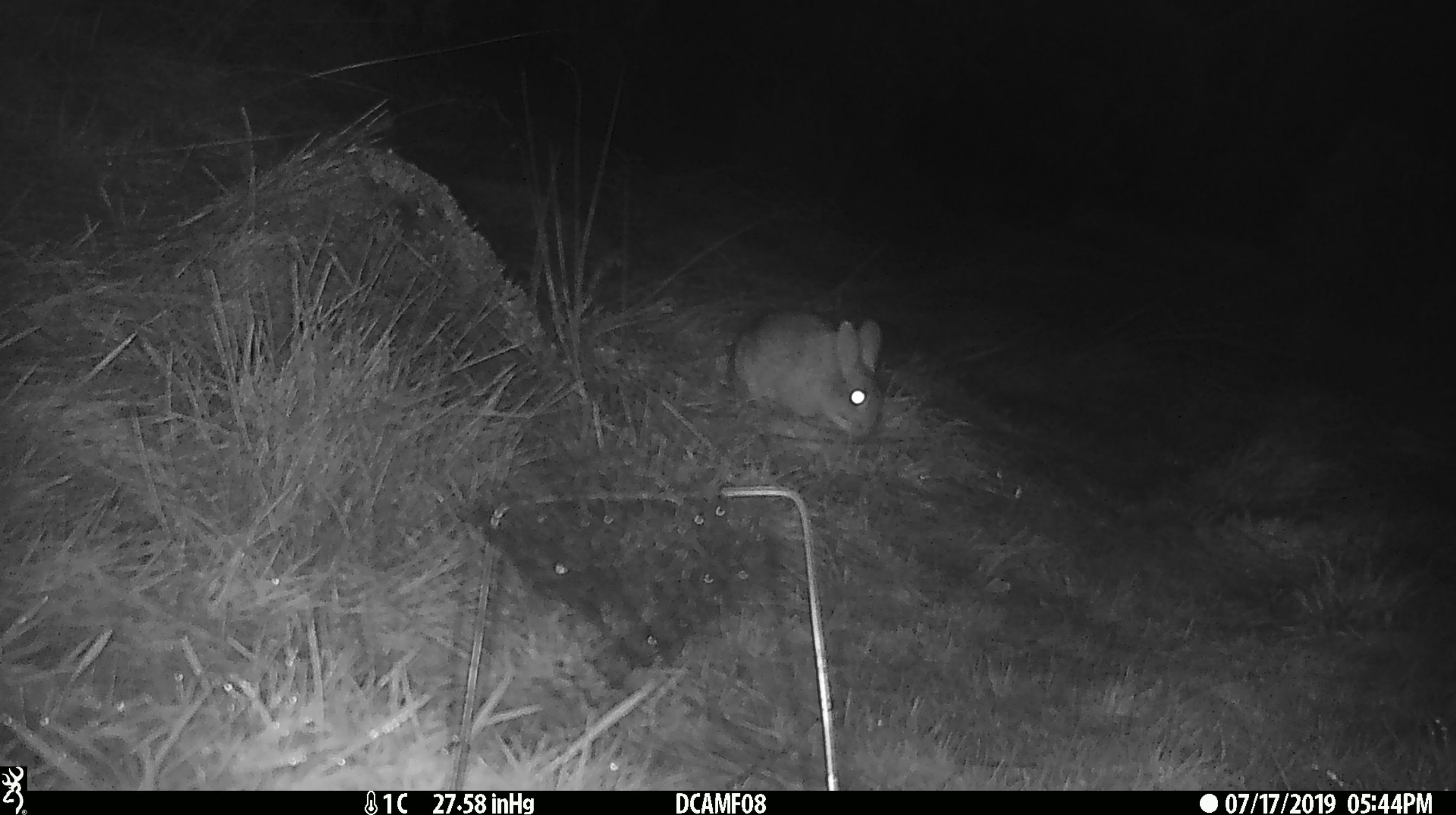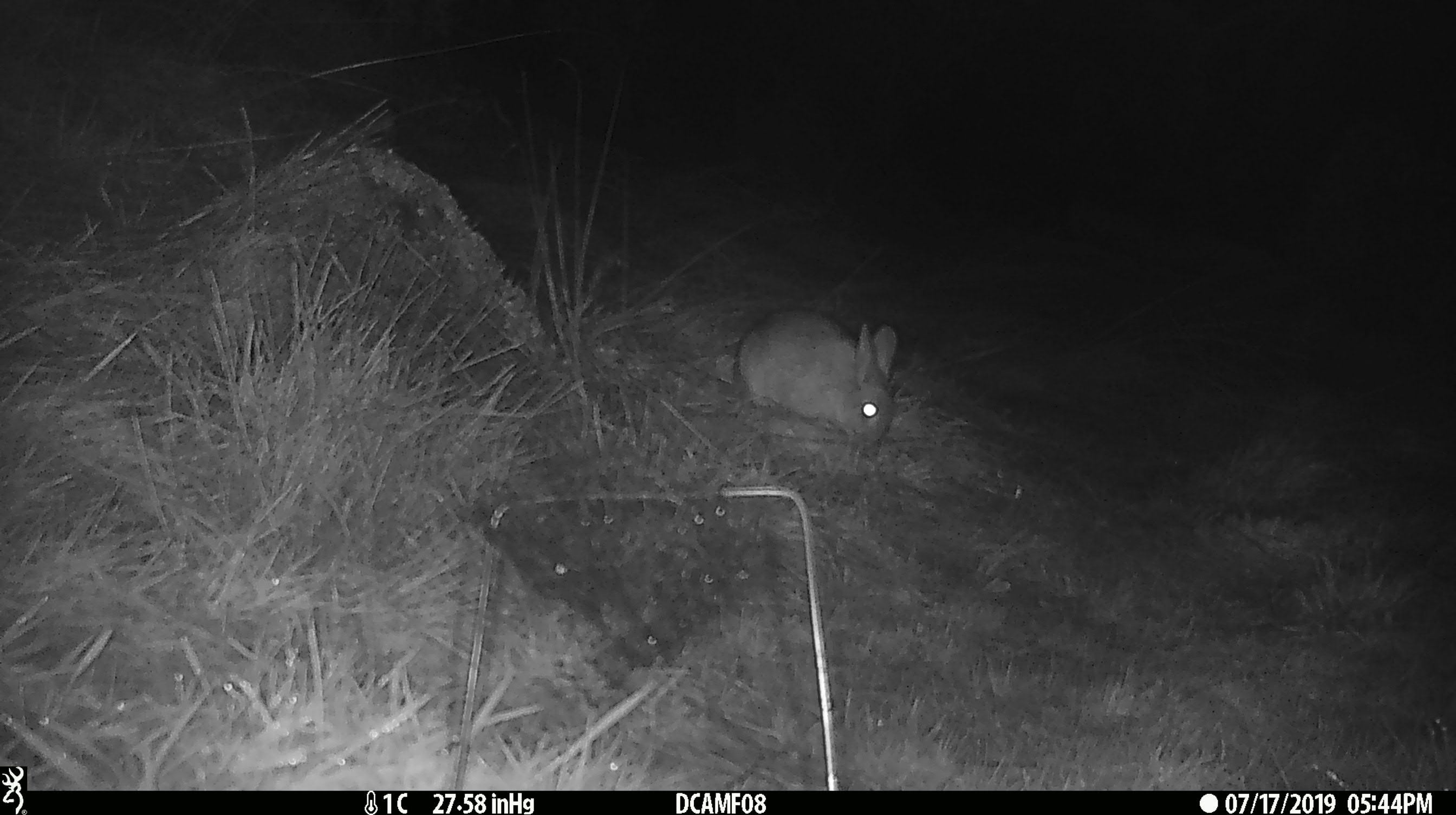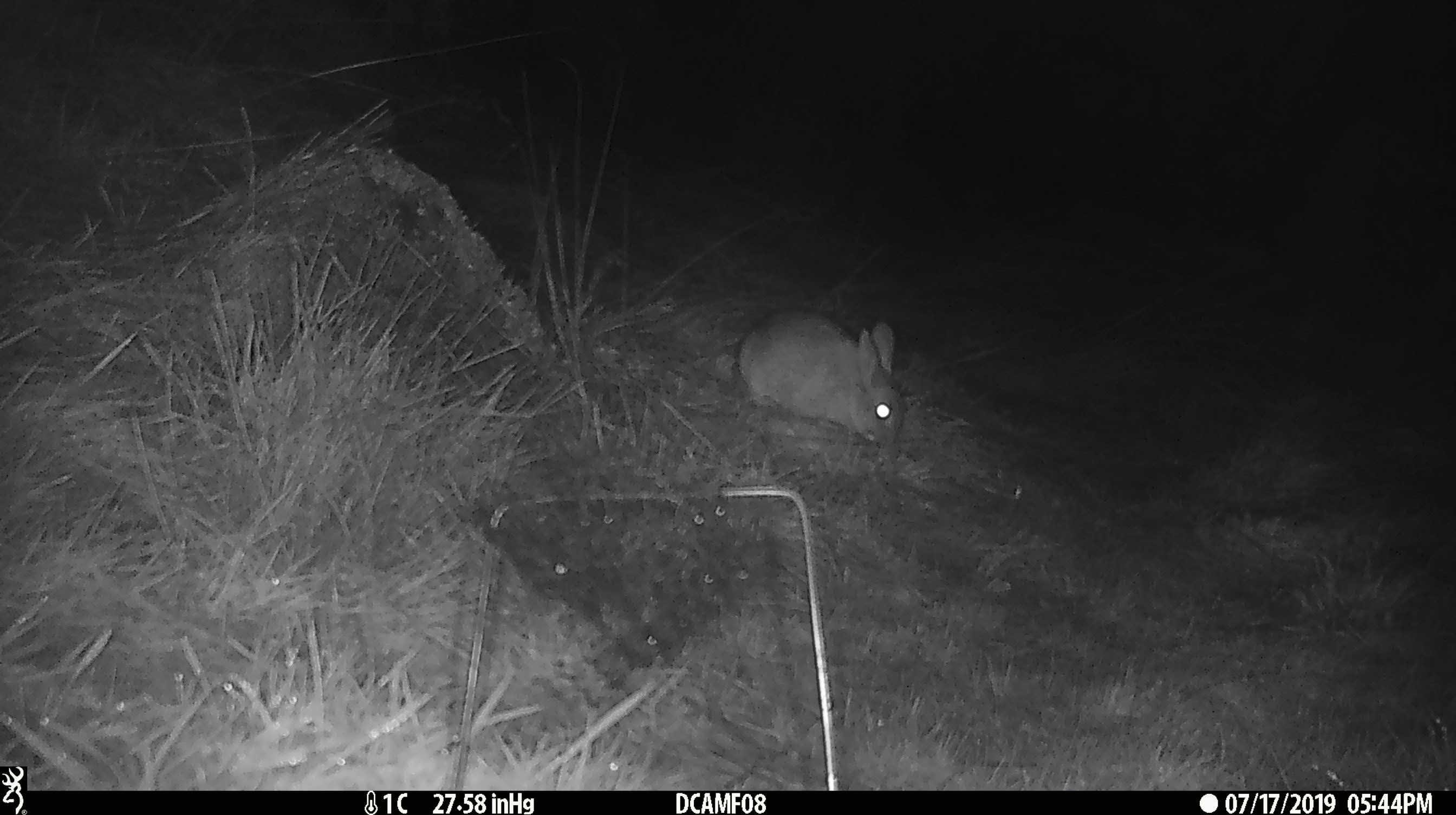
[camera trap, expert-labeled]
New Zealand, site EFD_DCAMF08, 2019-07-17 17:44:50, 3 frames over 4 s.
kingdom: Animalia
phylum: Chordata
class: Mammalia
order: Lagomorpha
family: Leporidae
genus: Oryctolagus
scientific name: Oryctolagus cuniculus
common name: european rabbit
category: rabbit